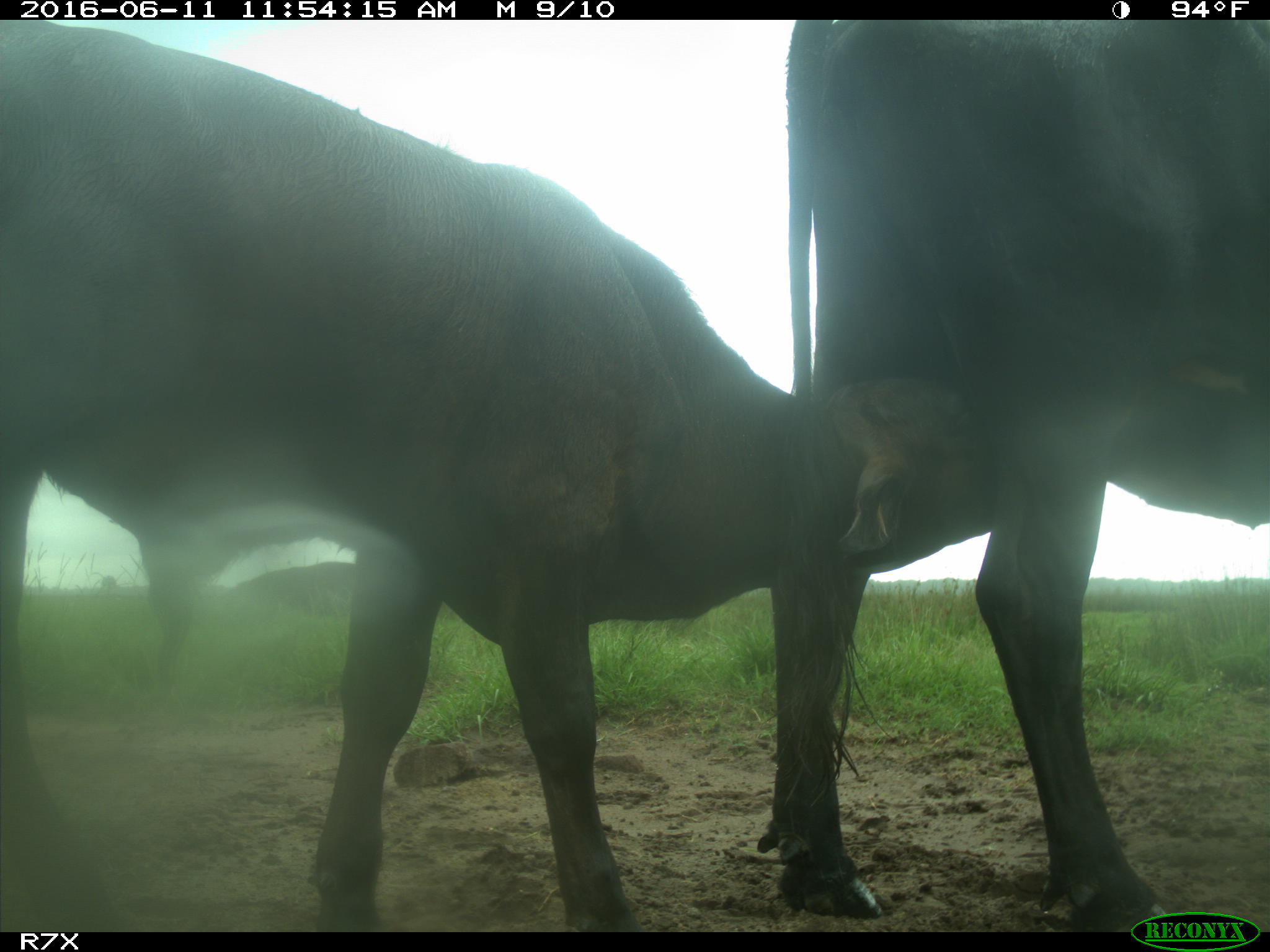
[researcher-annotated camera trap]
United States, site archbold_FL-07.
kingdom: Animalia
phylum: Chordata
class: Mammalia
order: Artiodactyla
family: Bovidae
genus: Bos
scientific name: Bos taurus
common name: domestic cow